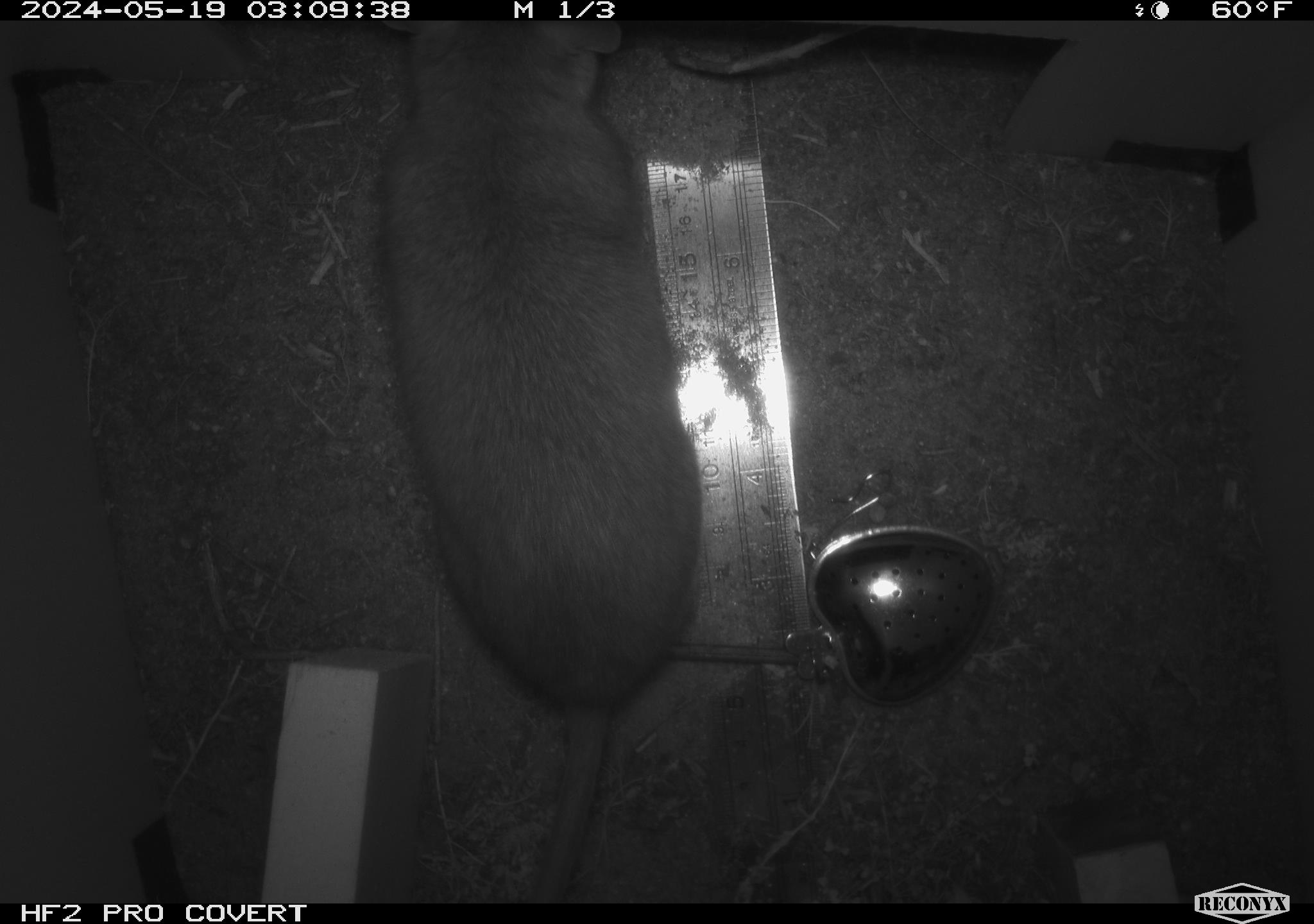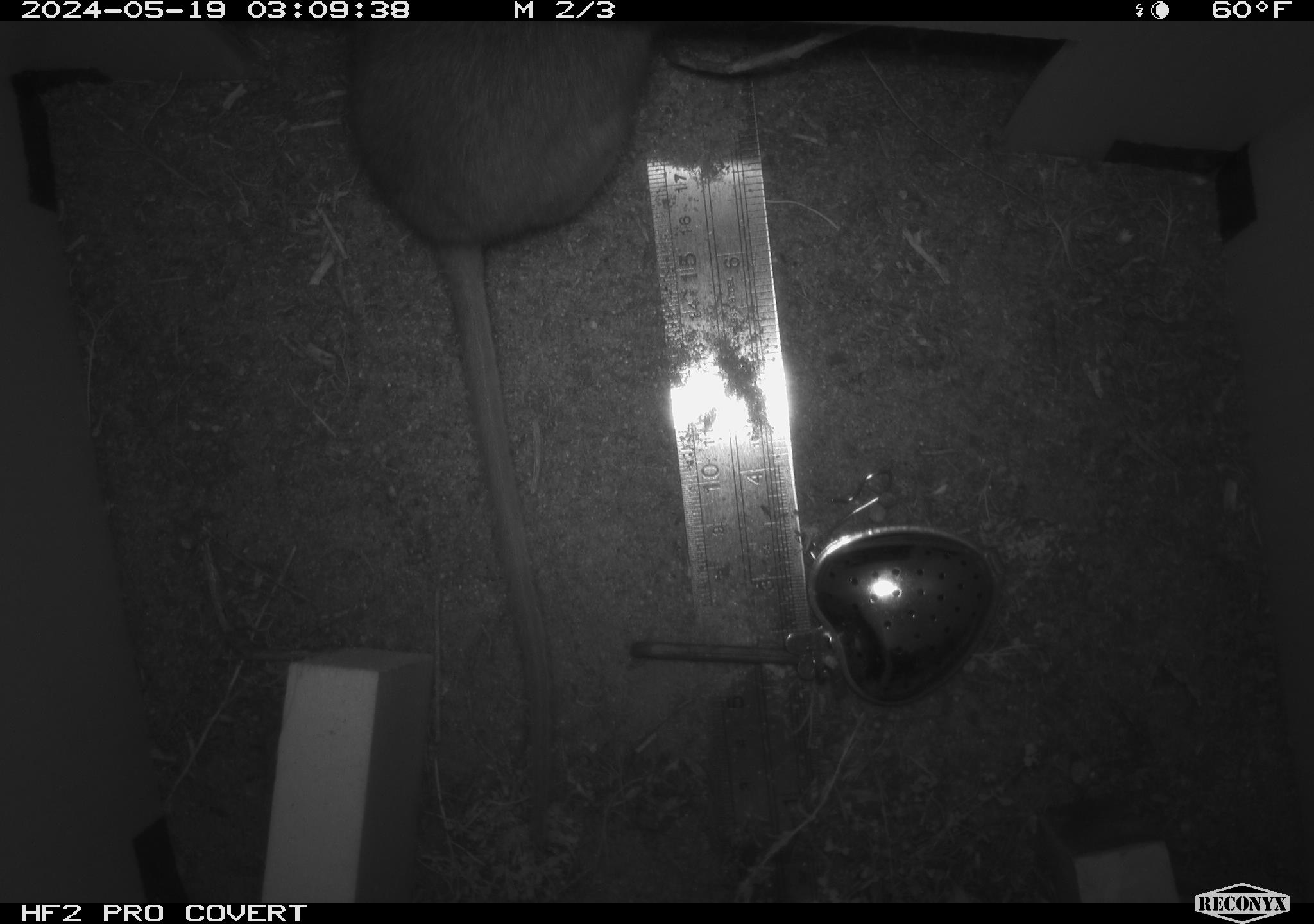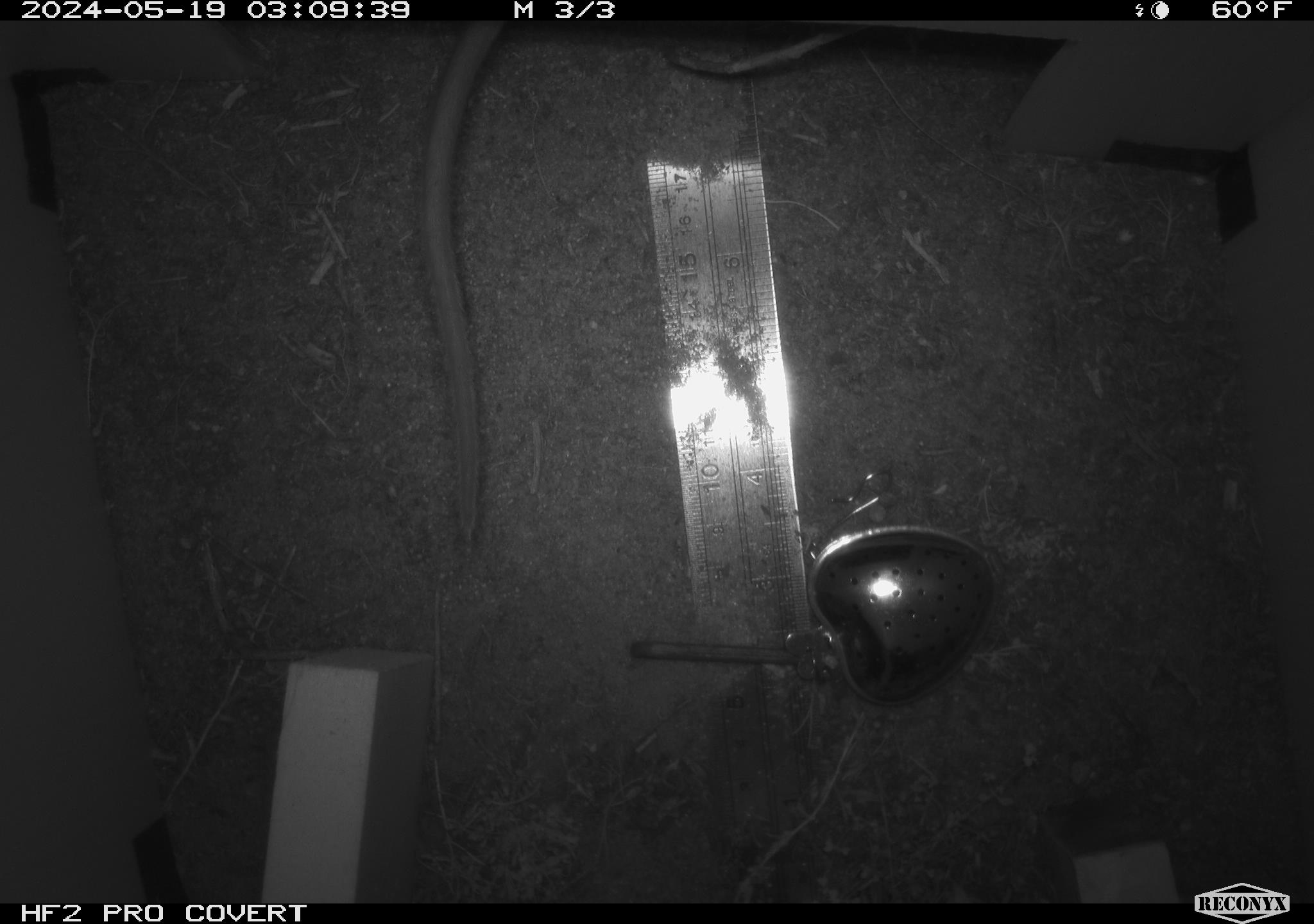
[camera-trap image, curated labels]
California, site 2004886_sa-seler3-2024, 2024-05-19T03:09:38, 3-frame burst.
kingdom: Animalia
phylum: Chordata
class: Mammalia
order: Rodentia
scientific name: Rodentia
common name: woodrat or rat or mouse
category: woodrat or rat or mouse species